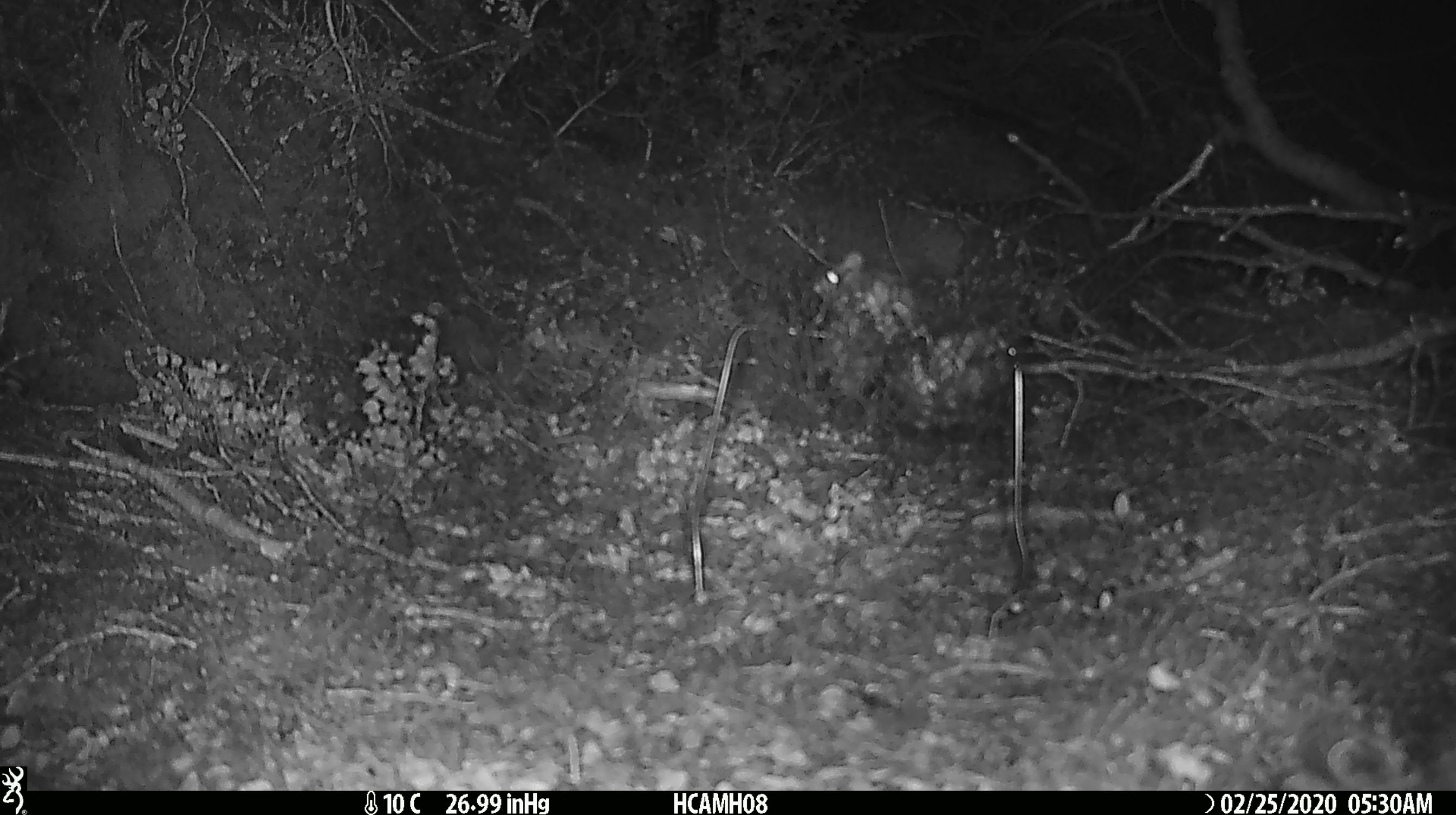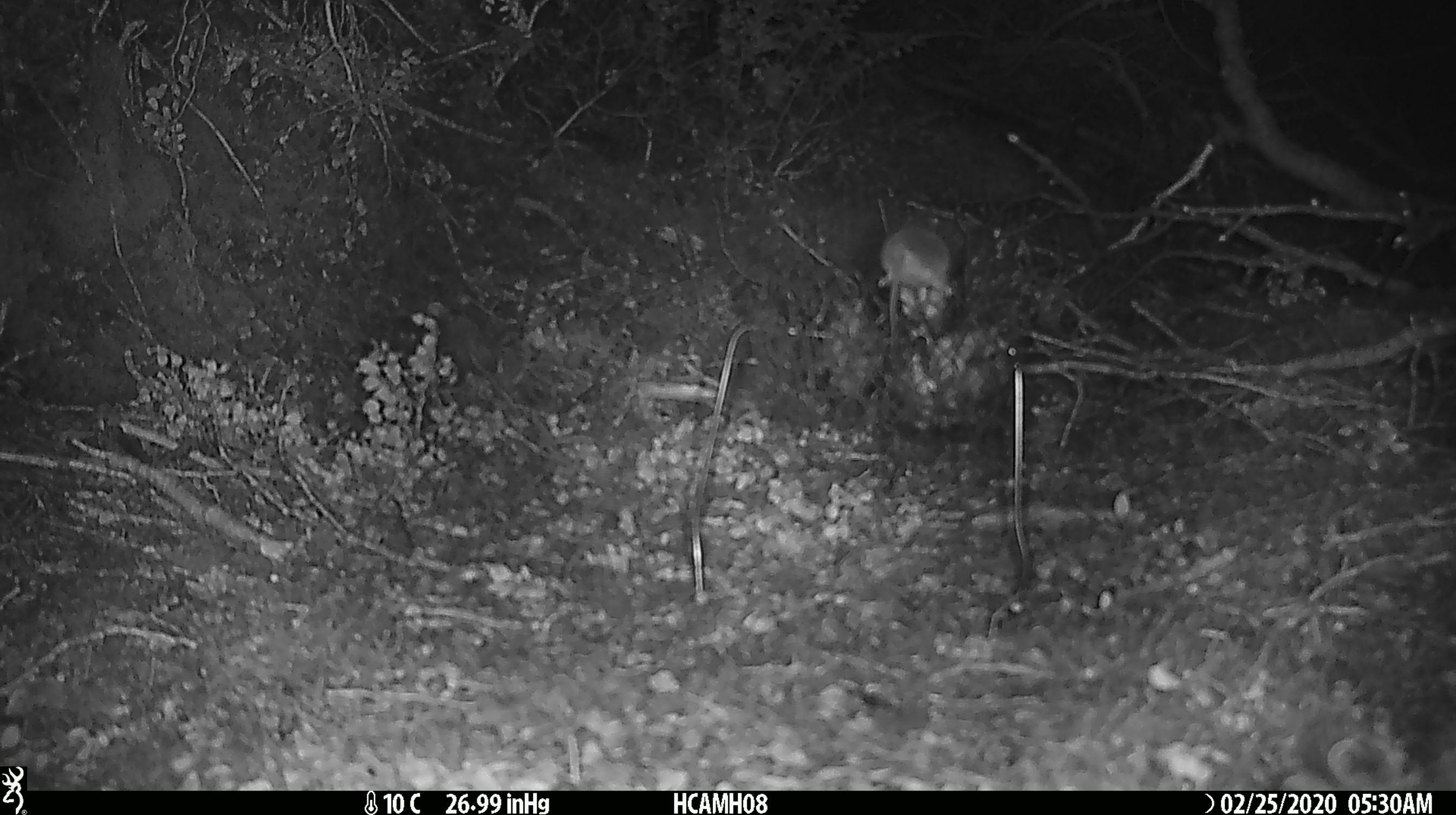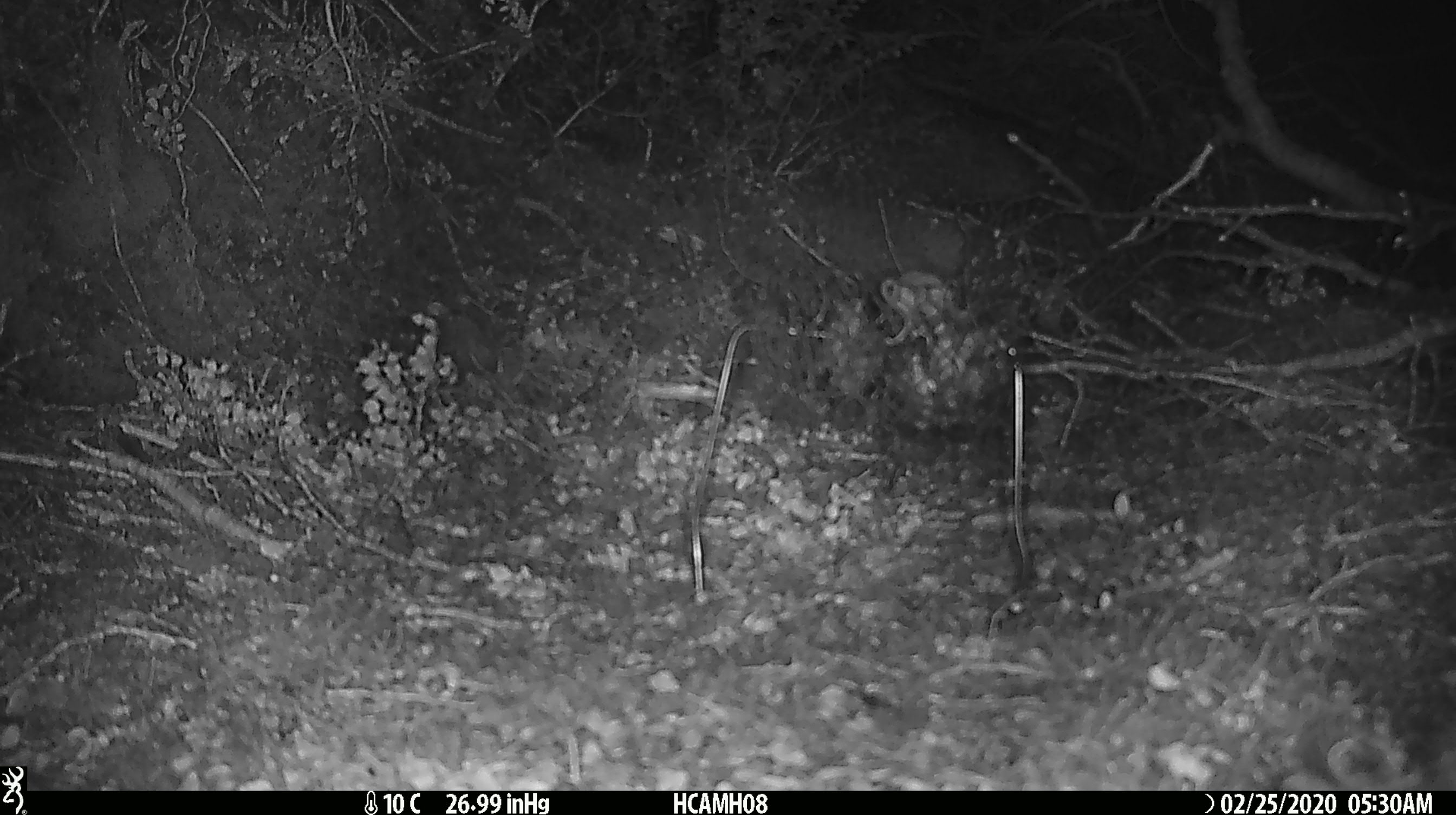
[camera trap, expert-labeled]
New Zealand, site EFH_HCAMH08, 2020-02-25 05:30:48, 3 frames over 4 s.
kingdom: Animalia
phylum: Chordata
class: Mammalia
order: Rodentia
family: Muridae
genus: Mus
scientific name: Mus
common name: mouse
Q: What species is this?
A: Mouse (Mus).